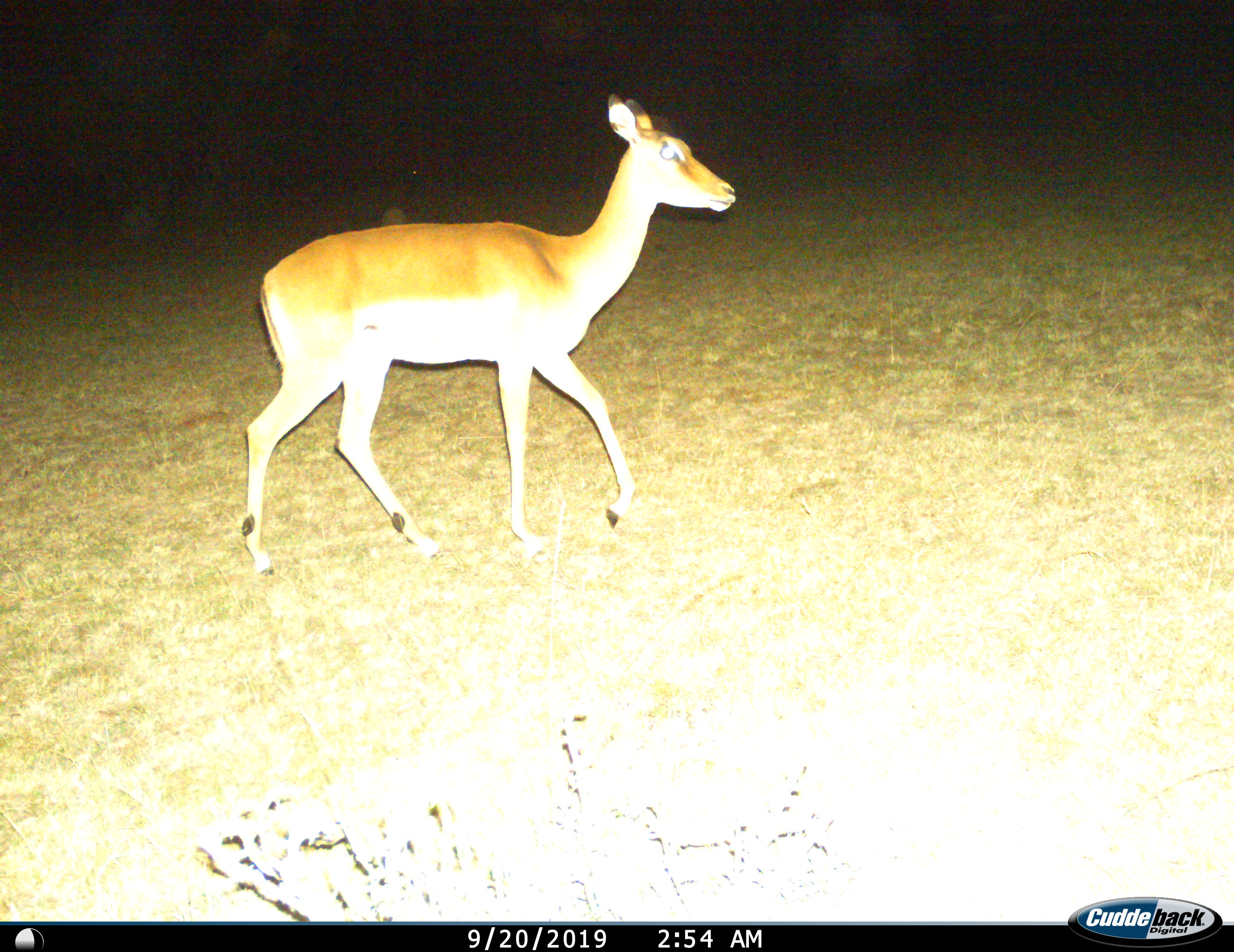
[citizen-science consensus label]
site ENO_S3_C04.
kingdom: Animalia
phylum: Chordata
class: Mammalia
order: Artiodactyla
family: Bovidae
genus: Aepyceros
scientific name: Aepyceros melampus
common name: impala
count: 1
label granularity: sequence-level